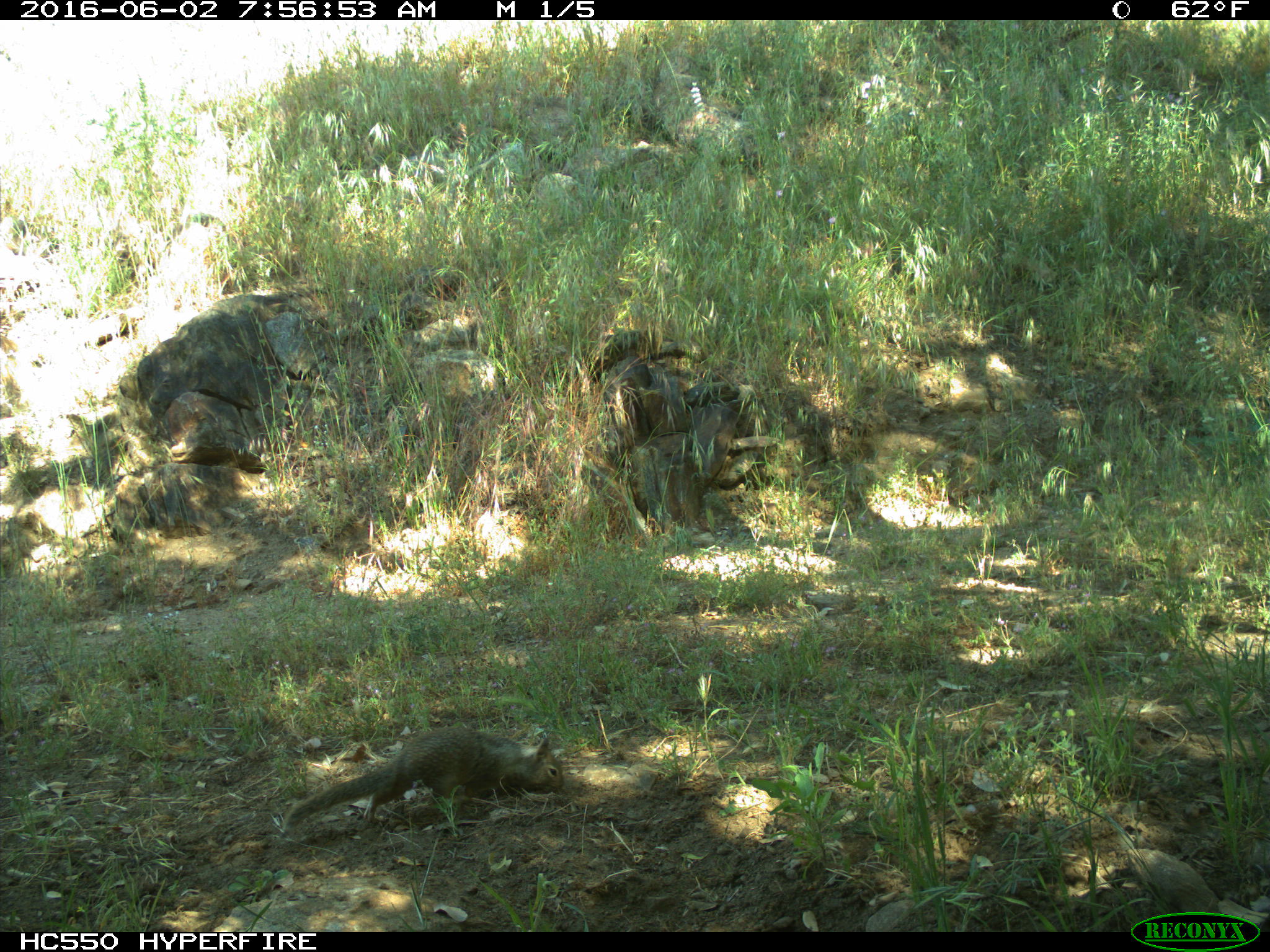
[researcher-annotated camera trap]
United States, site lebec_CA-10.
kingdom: Animalia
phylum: Chordata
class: Mammalia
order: Rodentia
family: Sciuridae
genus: Otospermophilus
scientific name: Otospermophilus beecheyi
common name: california ground squirrel